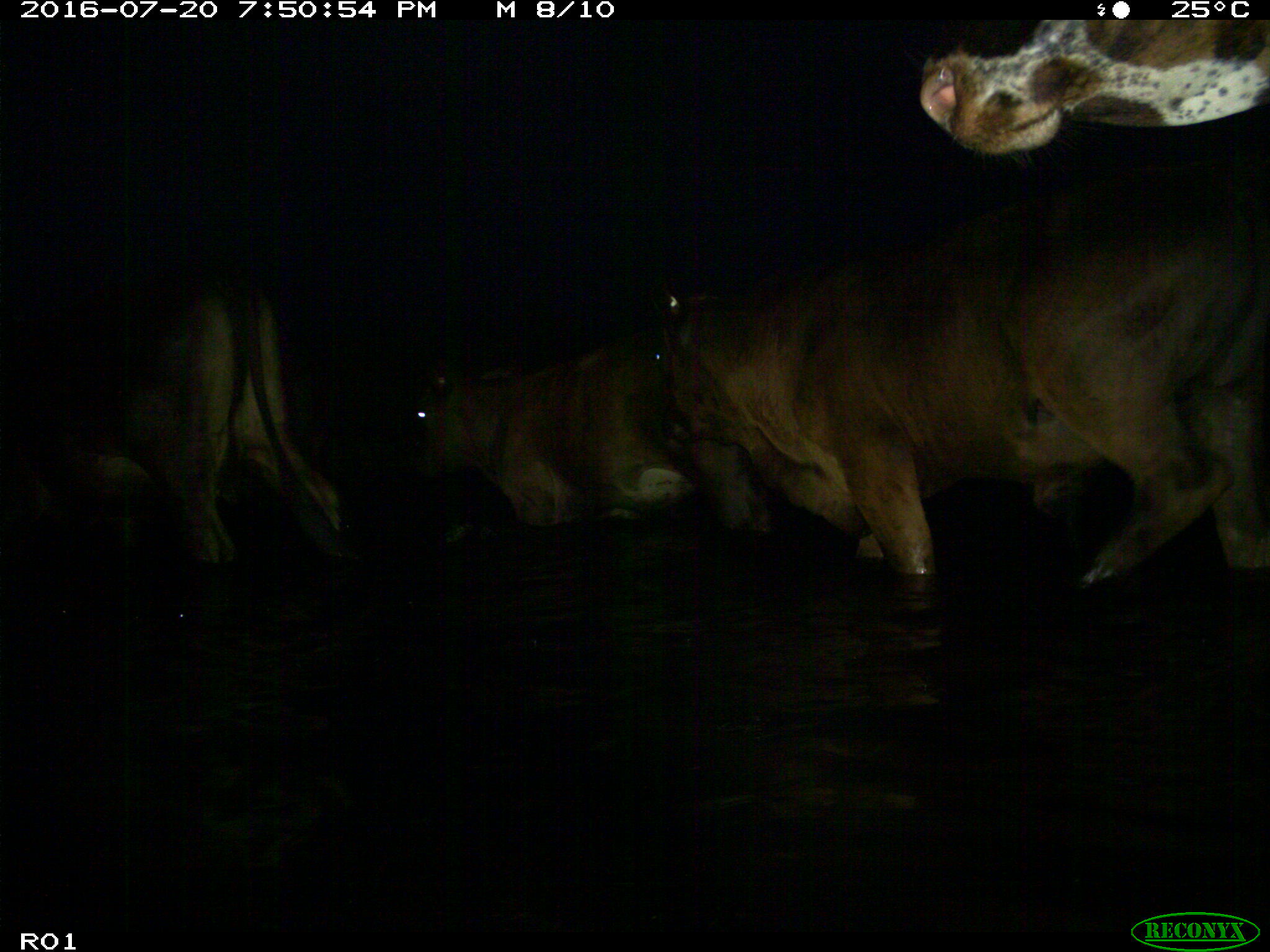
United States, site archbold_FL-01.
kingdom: Animalia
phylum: Chordata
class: Mammalia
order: Artiodactyla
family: Bovidae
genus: Bos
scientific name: Bos taurus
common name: domestic cow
Bos taurus (domestic cow).